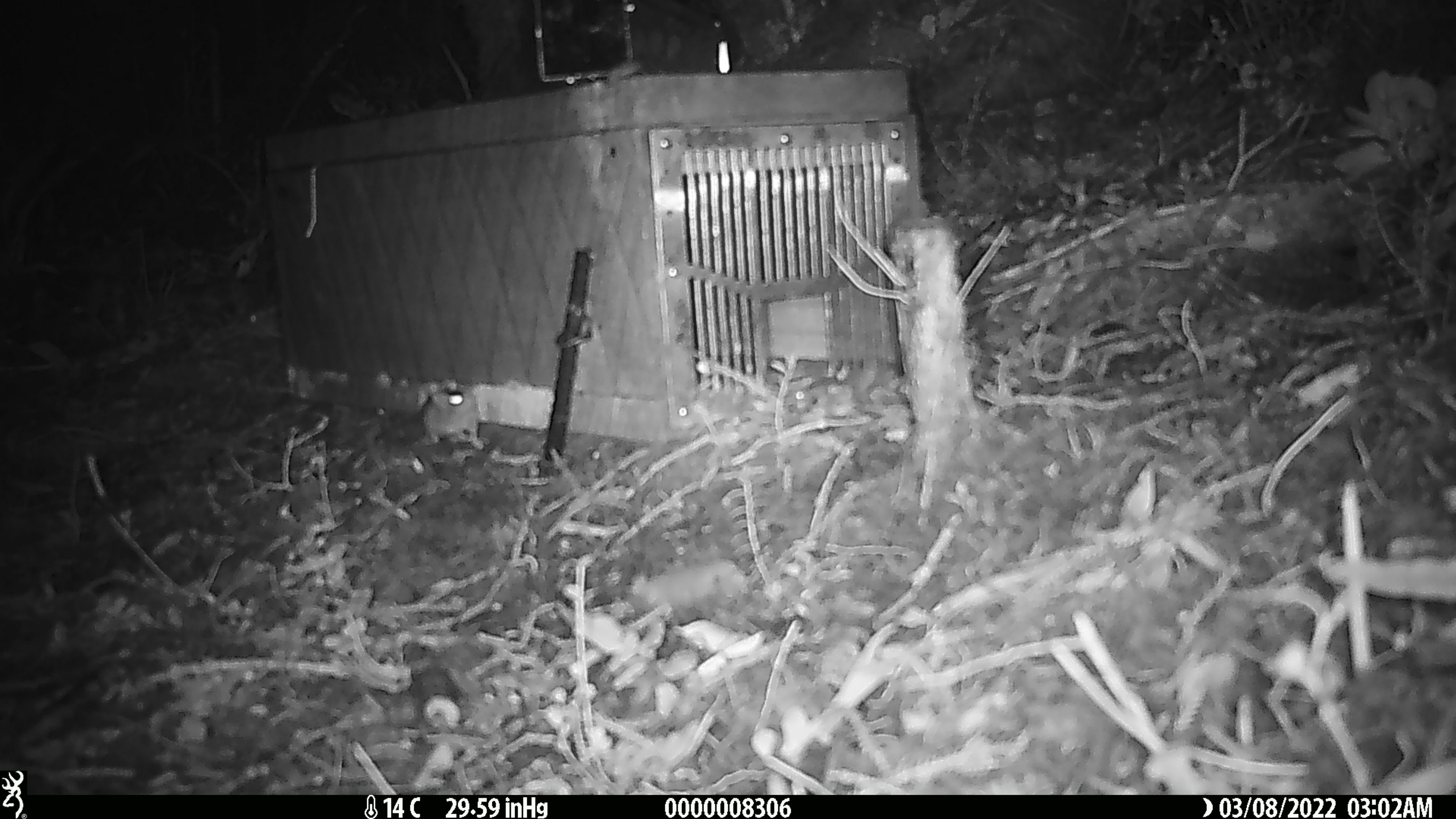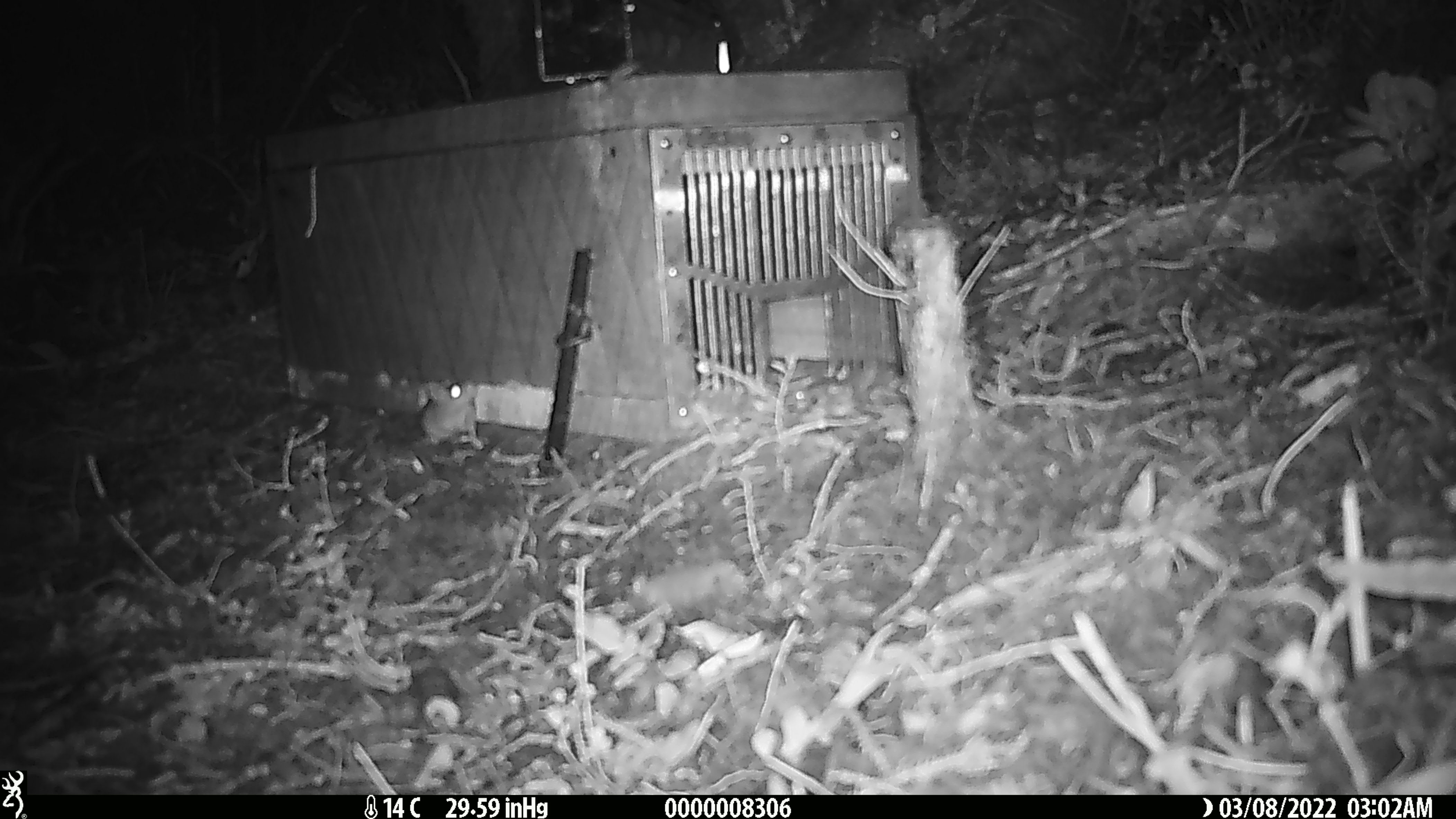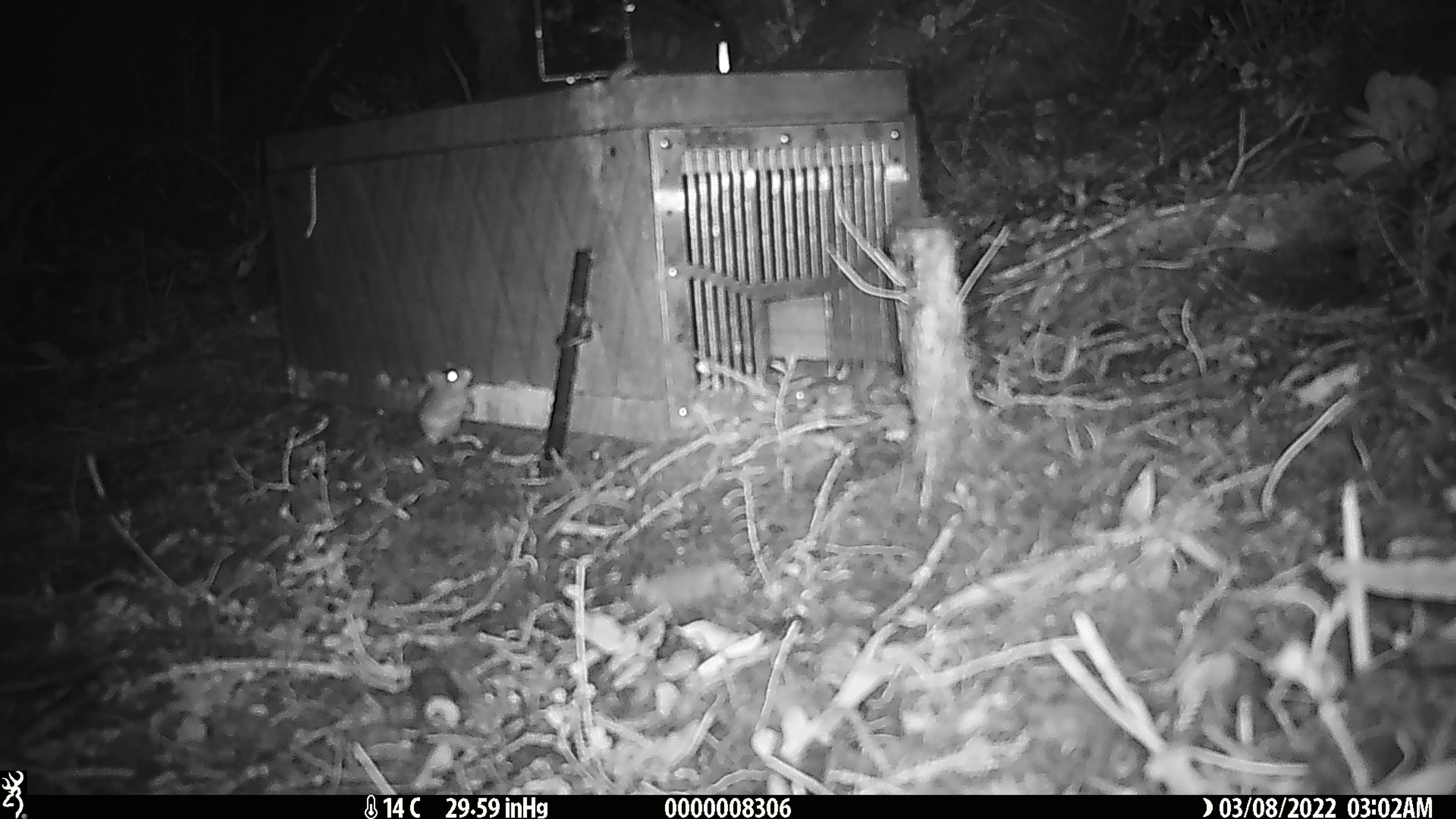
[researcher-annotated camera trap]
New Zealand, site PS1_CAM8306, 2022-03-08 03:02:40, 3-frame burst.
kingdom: Animalia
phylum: Chordata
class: Mammalia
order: Rodentia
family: Muridae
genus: Mus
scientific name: Mus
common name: mouse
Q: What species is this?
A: Mouse (Mus).